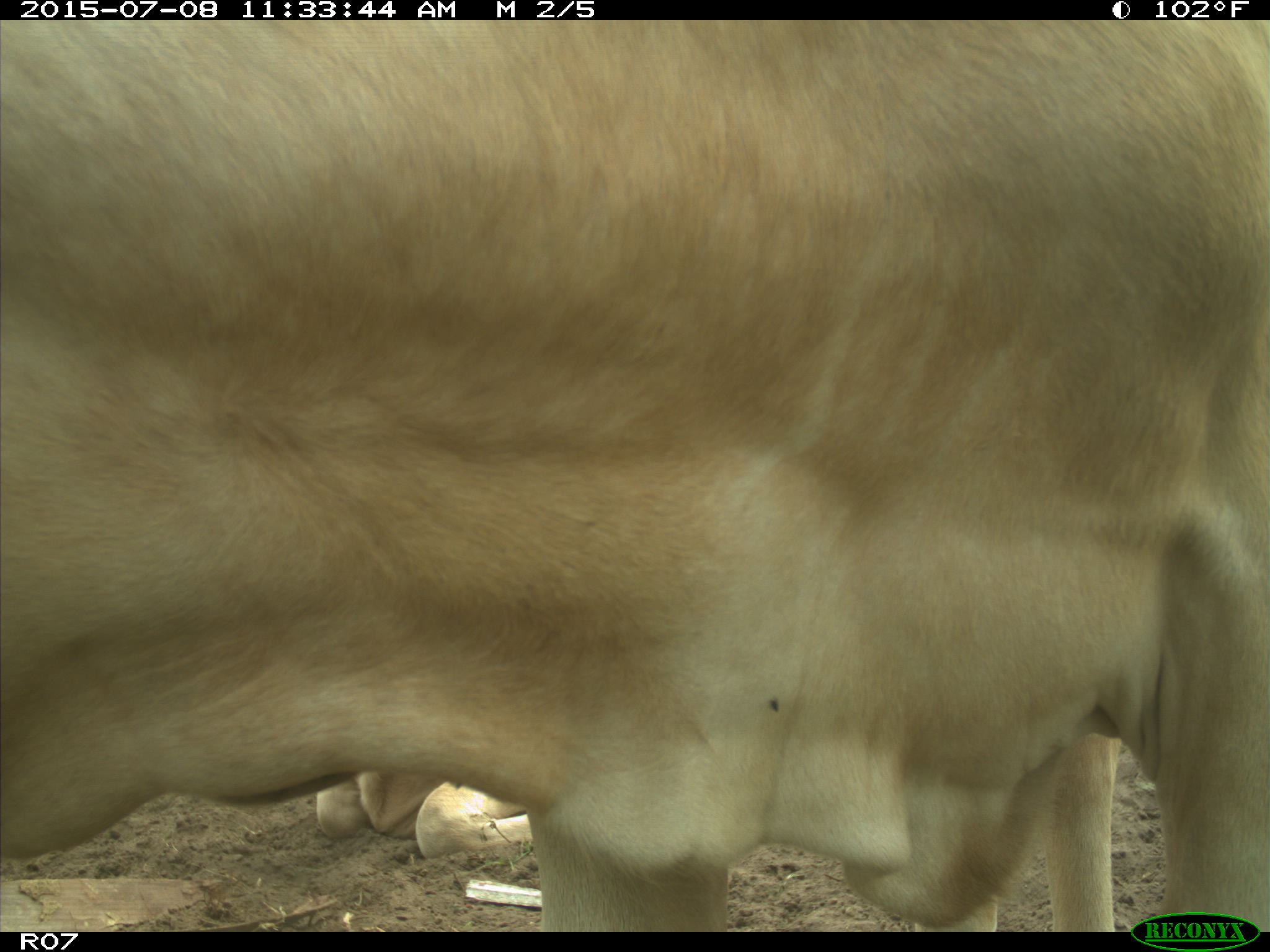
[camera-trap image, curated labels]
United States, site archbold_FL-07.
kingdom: Animalia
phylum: Chordata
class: Mammalia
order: Artiodactyla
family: Bovidae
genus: Bos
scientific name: Bos taurus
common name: domestic cow